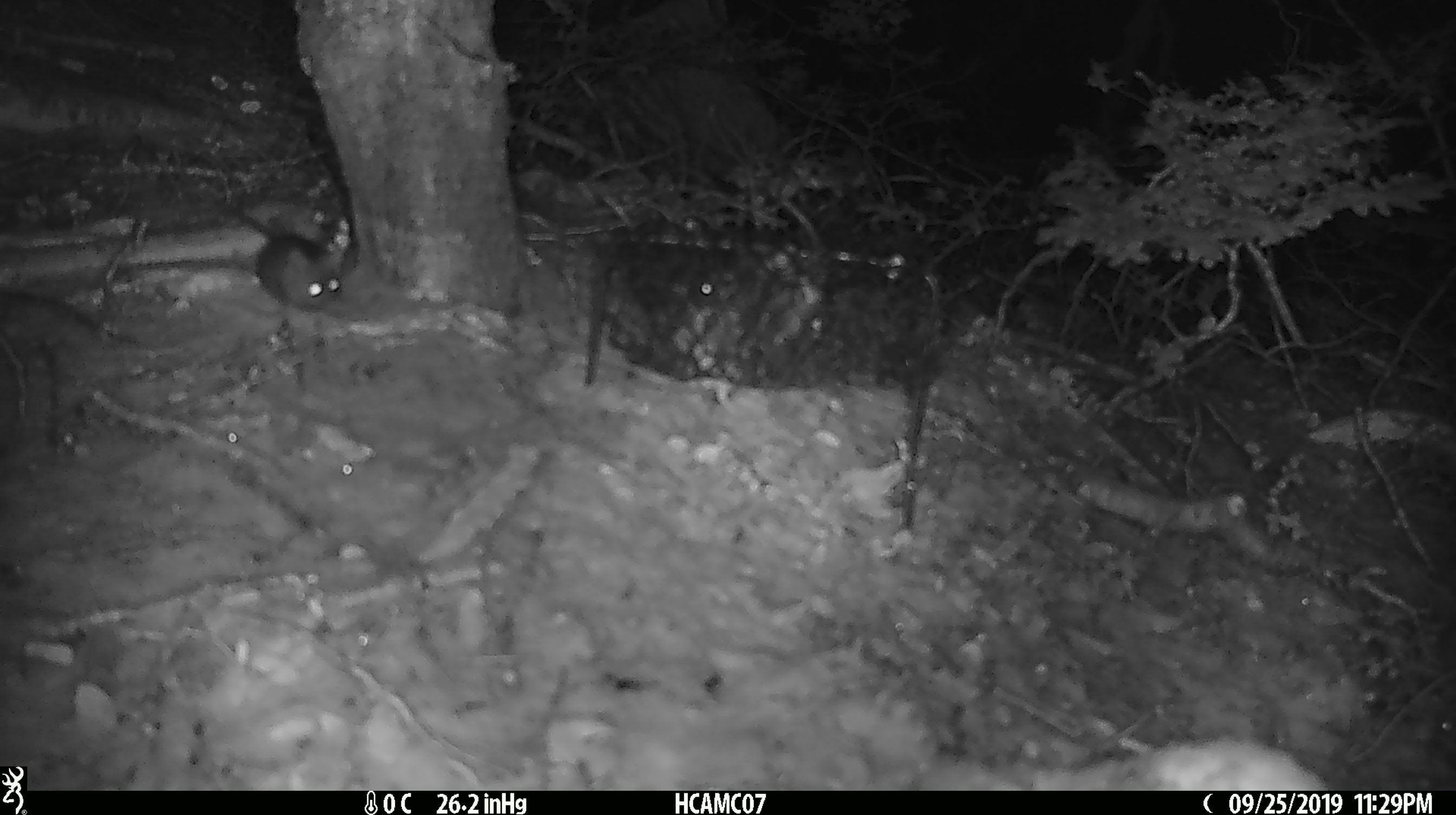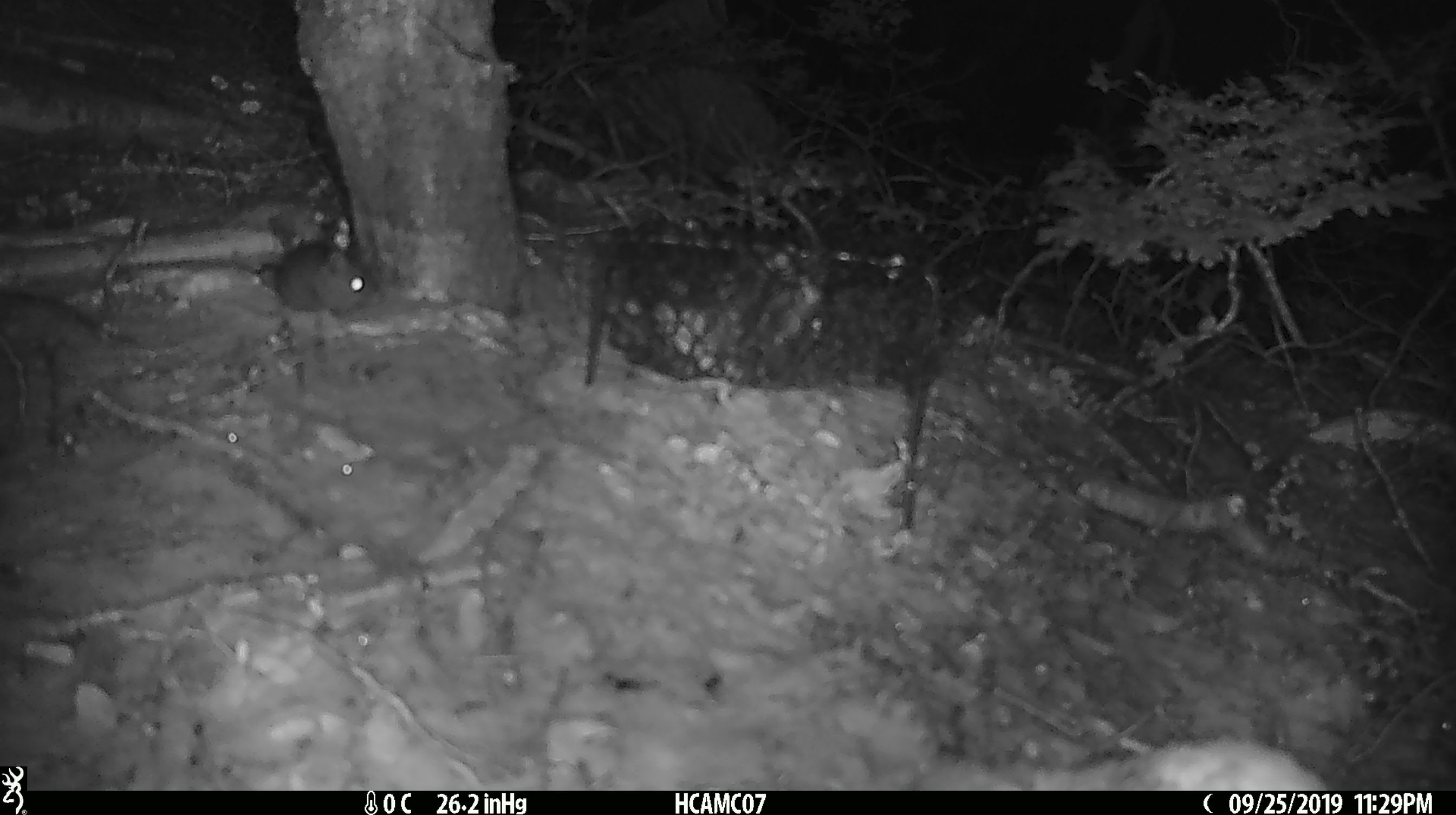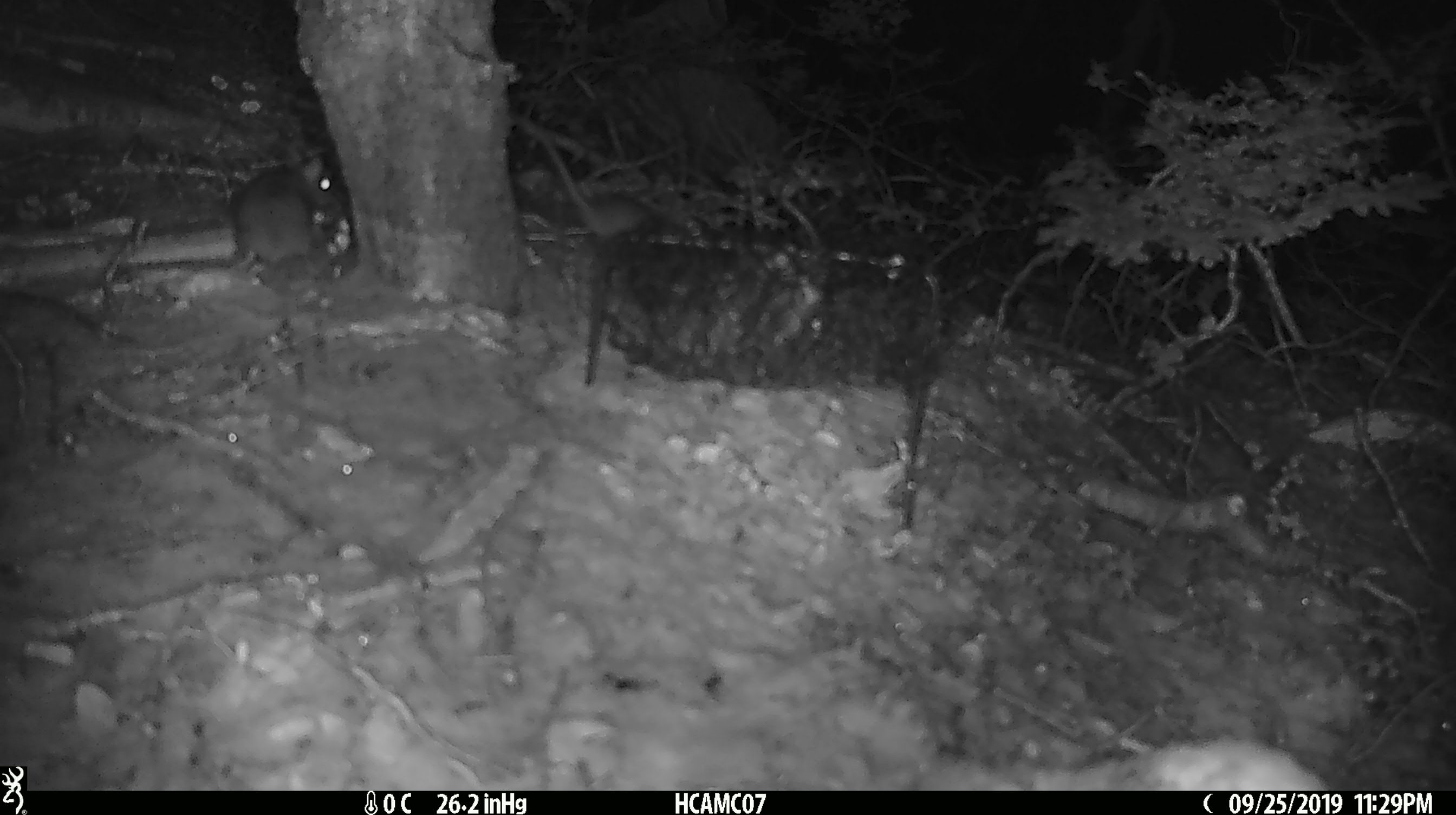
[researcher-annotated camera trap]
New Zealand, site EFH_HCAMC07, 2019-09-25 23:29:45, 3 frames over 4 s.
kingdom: Animalia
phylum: Chordata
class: Mammalia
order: Rodentia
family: Muridae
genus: Mus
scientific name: Mus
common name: mouse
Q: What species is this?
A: Mouse (Mus).